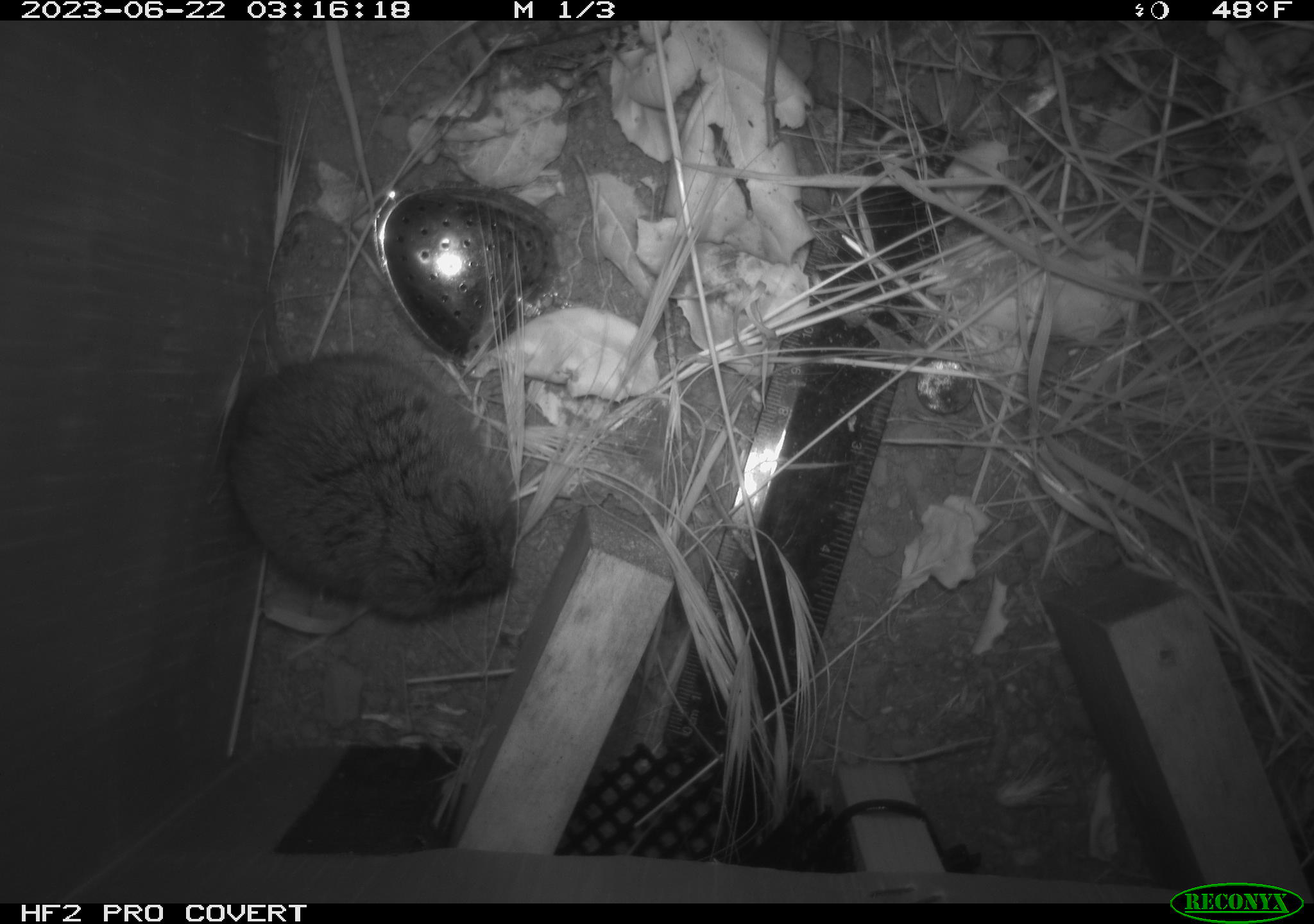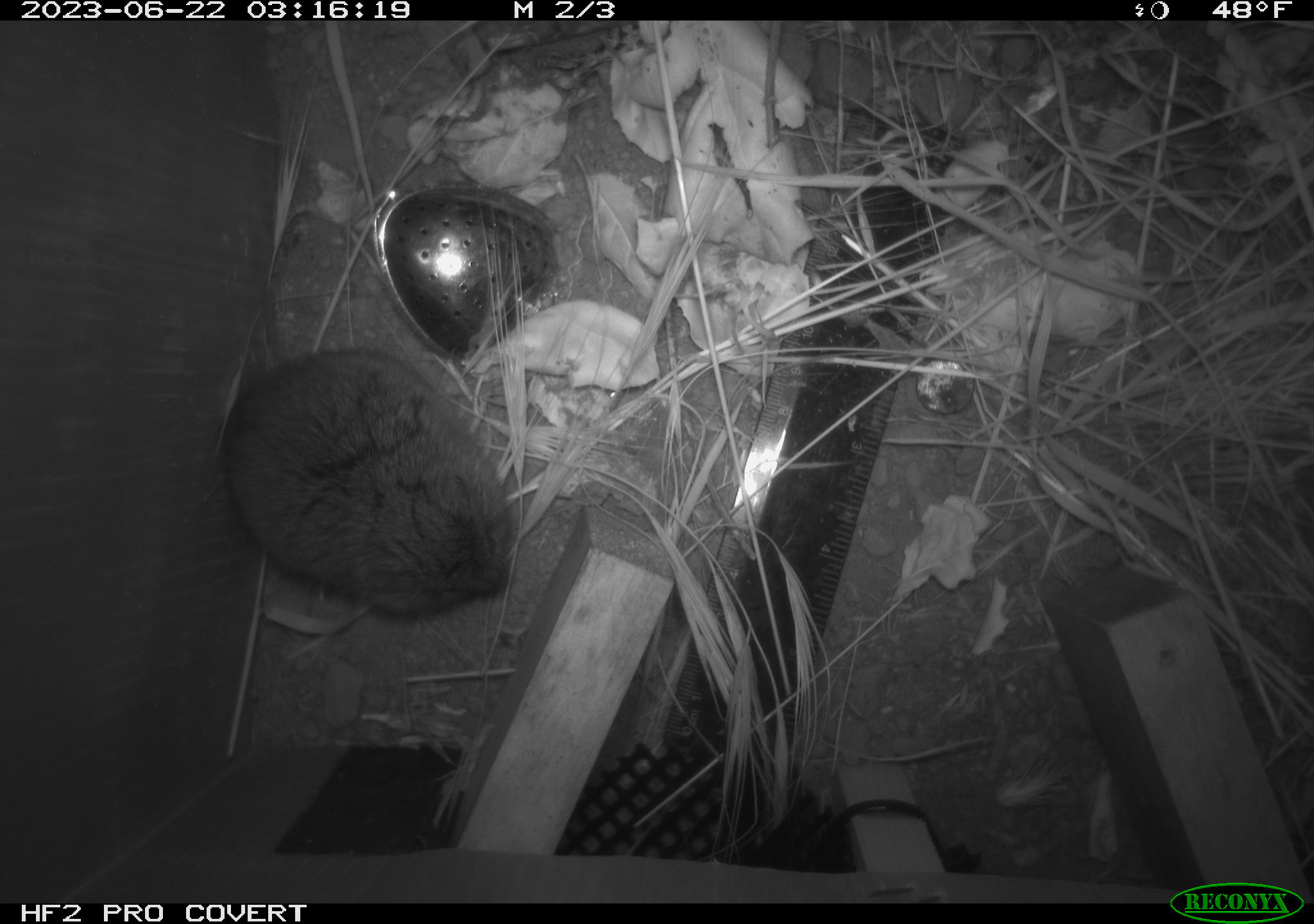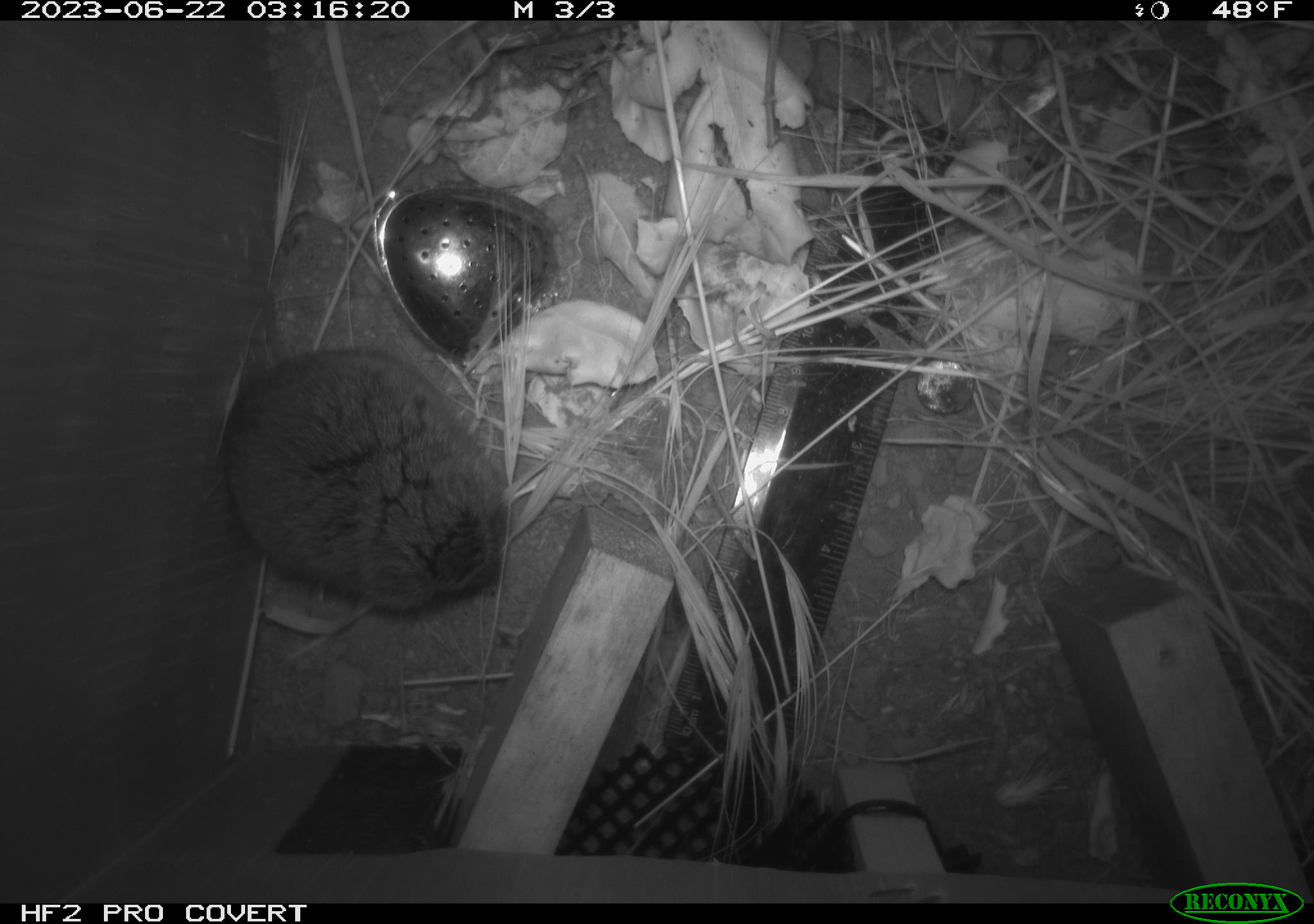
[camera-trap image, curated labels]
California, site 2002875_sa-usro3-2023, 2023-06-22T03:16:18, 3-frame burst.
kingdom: Animalia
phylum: Chordata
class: Mammalia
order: Rodentia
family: Cricetidae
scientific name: Arvicolinae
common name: voles, lemmings, and muskrats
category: arvicolinae subfamily